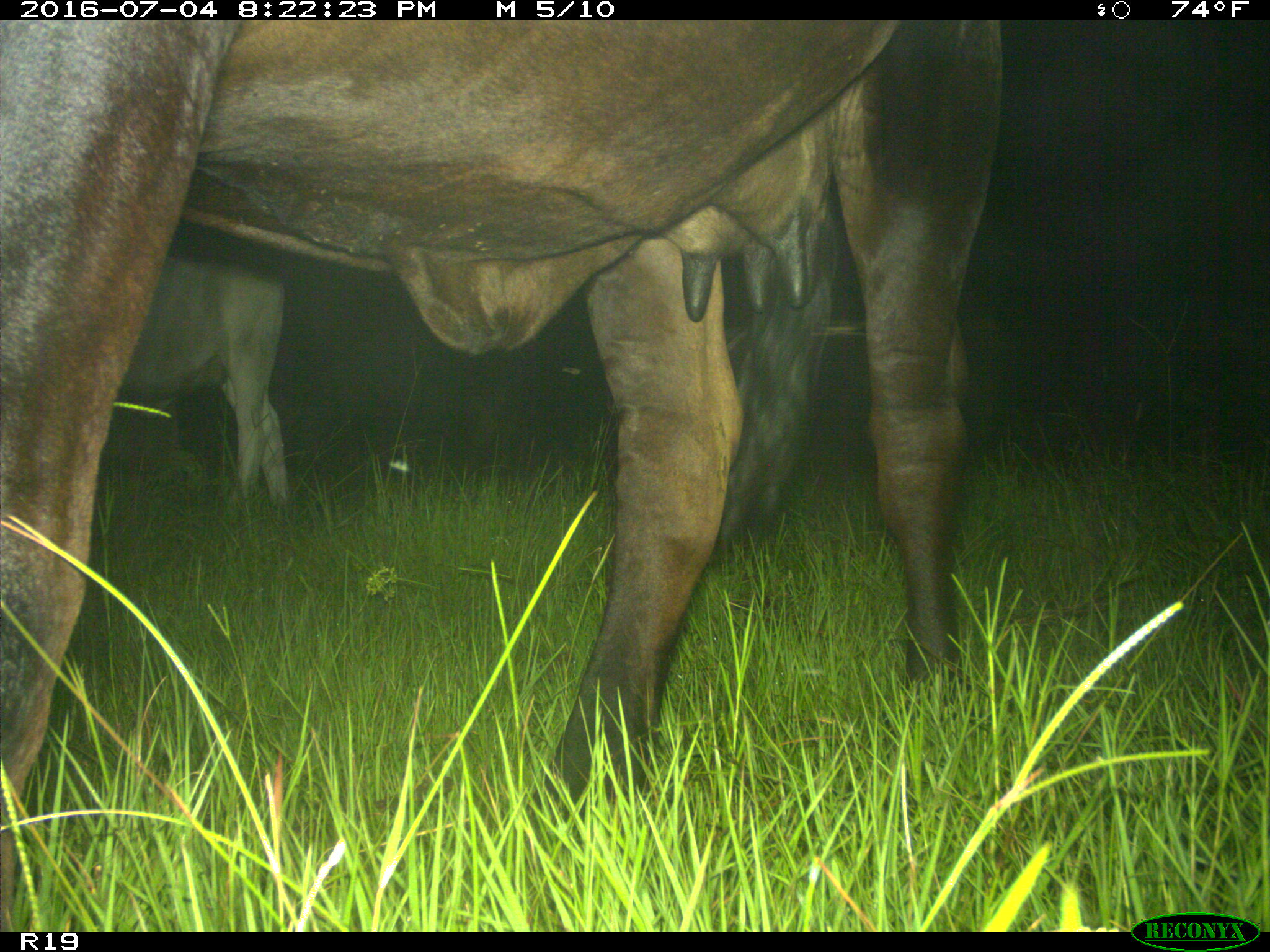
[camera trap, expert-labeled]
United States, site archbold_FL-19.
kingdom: Animalia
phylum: Chordata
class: Mammalia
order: Artiodactyla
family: Bovidae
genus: Bos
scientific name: Bos taurus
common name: domestic cow